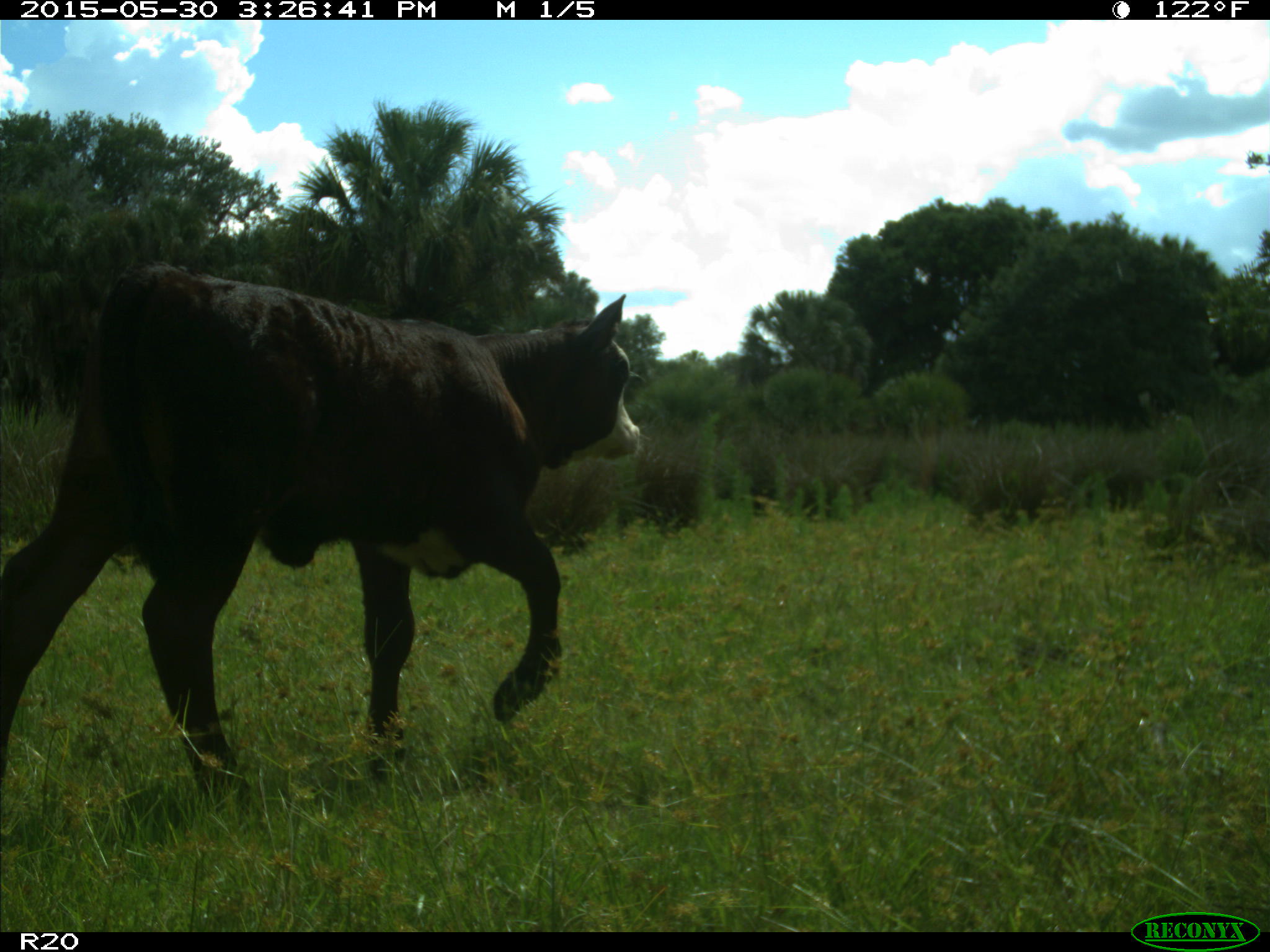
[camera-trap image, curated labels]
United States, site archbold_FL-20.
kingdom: Animalia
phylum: Chordata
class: Mammalia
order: Artiodactyla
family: Bovidae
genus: Bos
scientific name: Bos taurus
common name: domestic cow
Bos taurus (domestic cow).